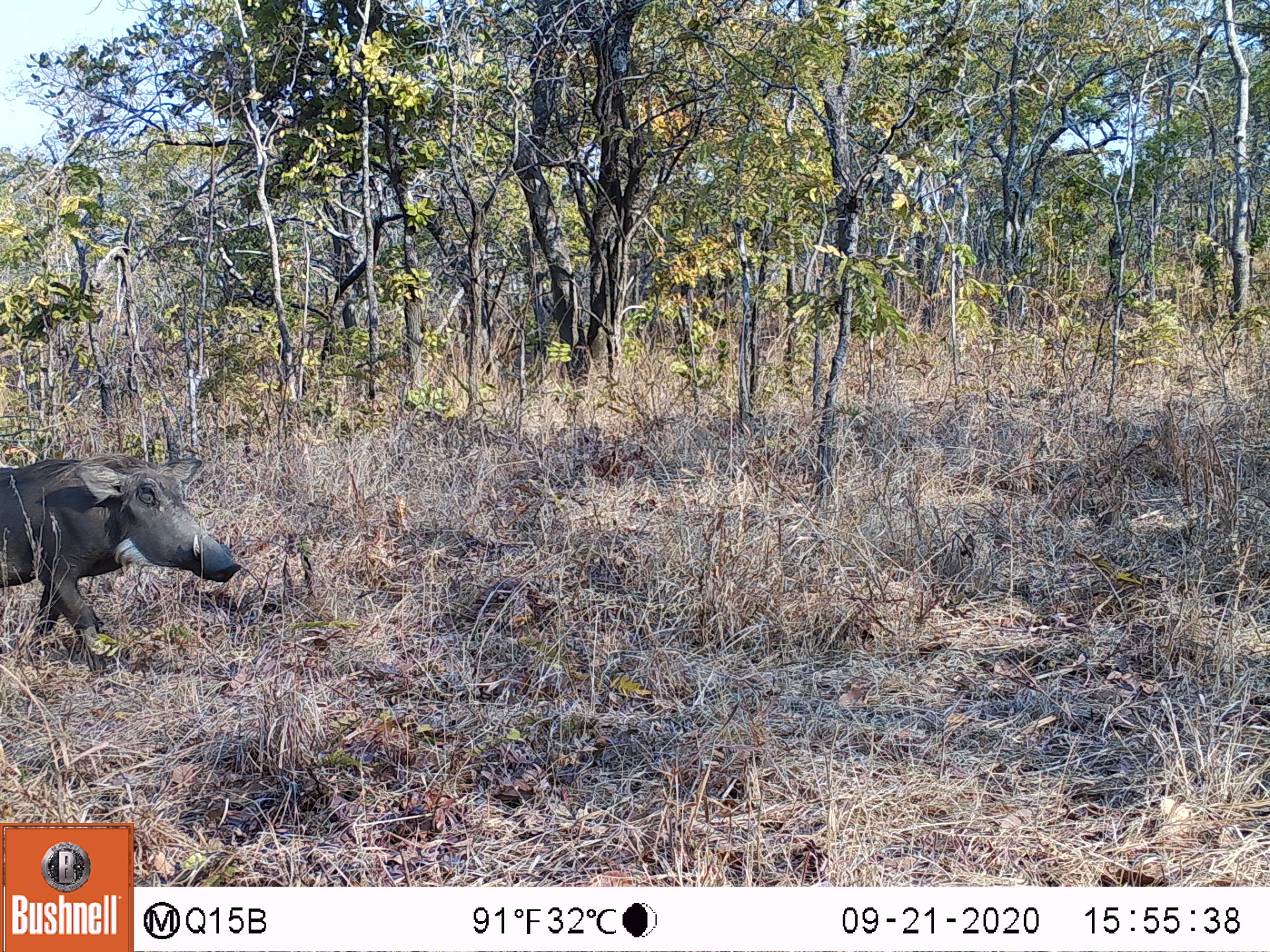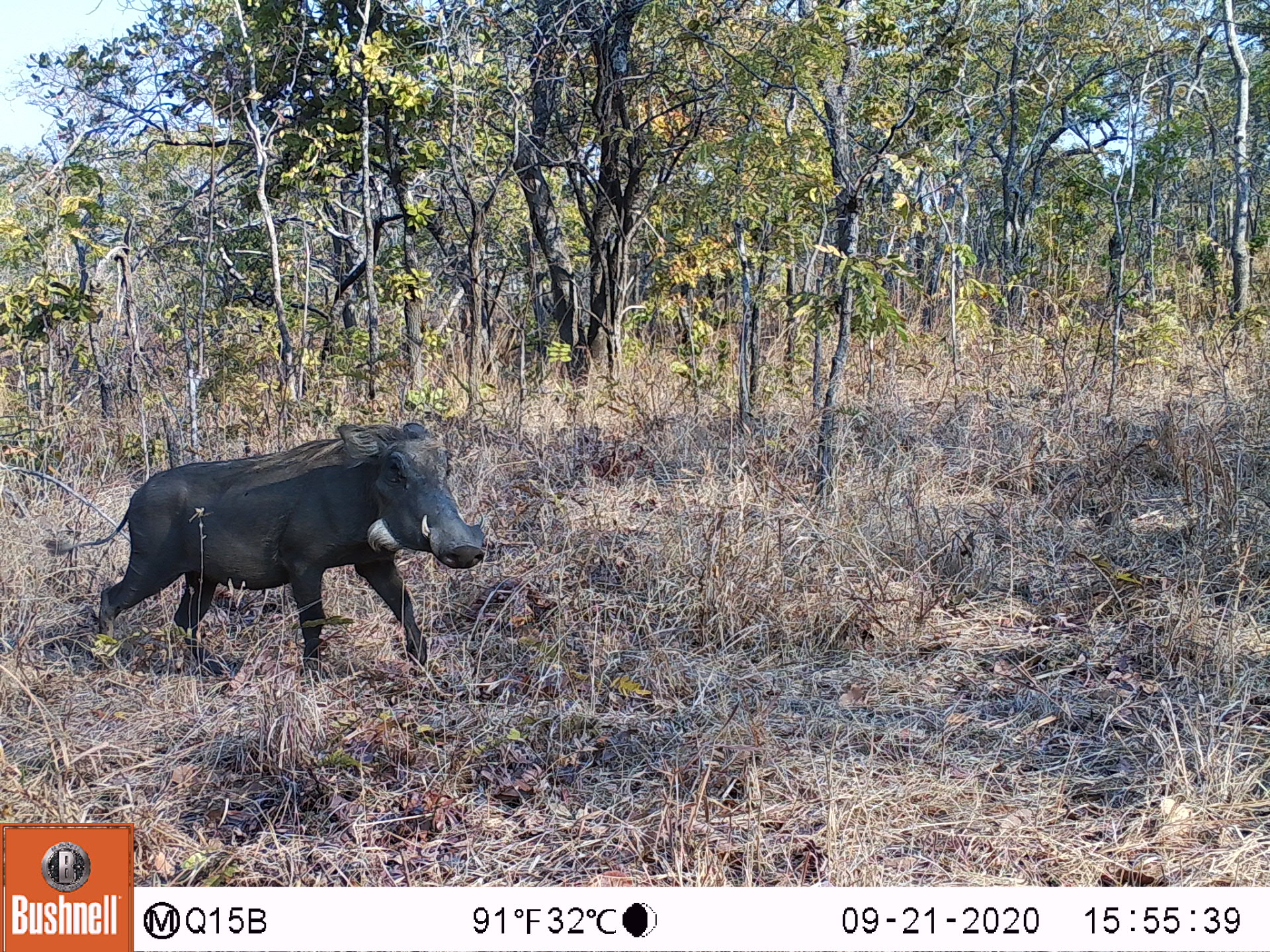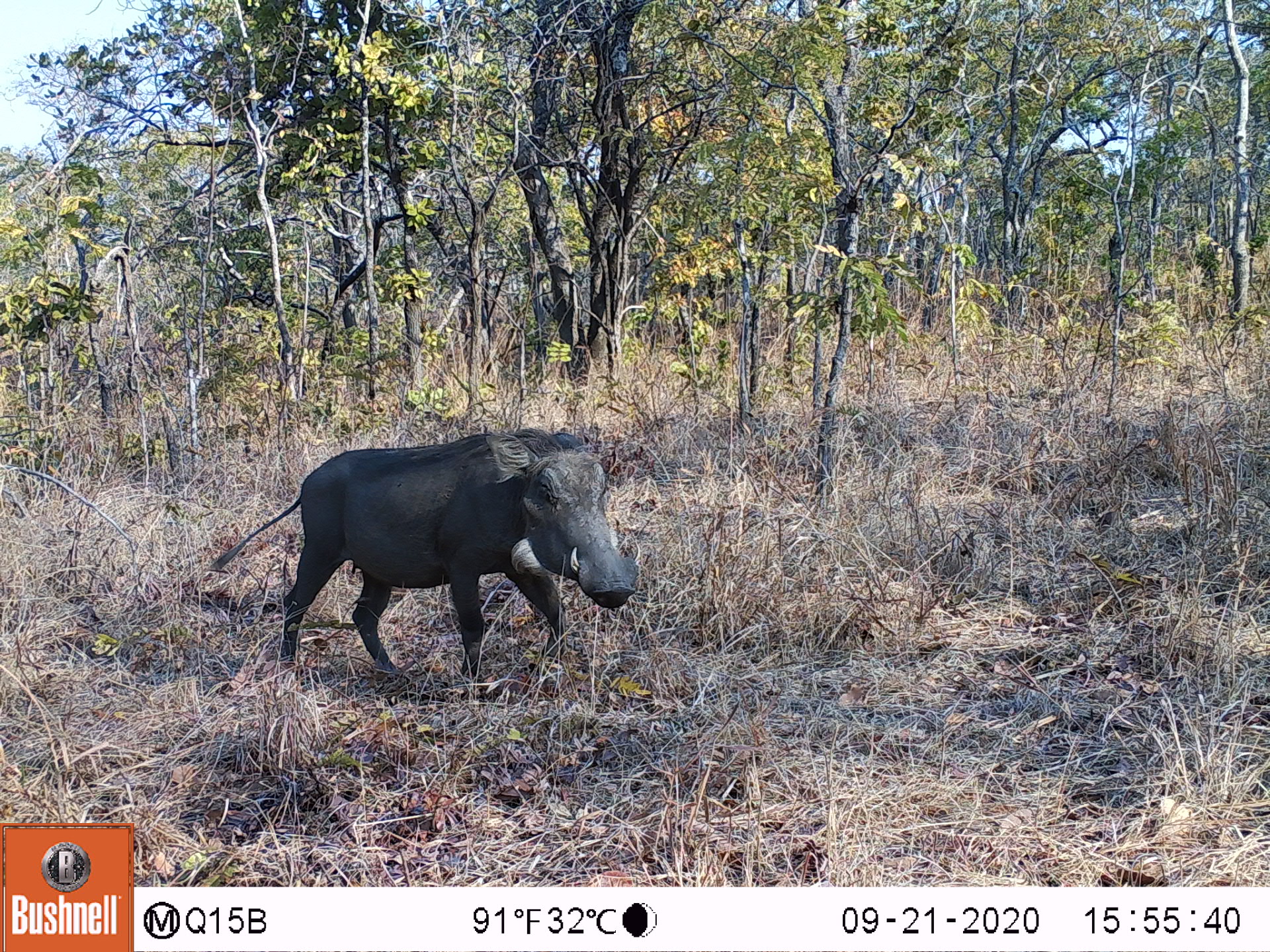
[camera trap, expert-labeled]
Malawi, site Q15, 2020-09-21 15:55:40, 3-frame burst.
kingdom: Animalia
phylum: Chordata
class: Mammalia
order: Artiodactyla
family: Suidae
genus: Phacochoerus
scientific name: Phacochoerus africanus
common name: common warthog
Common warthog (Phacochoerus africanus), count 1.